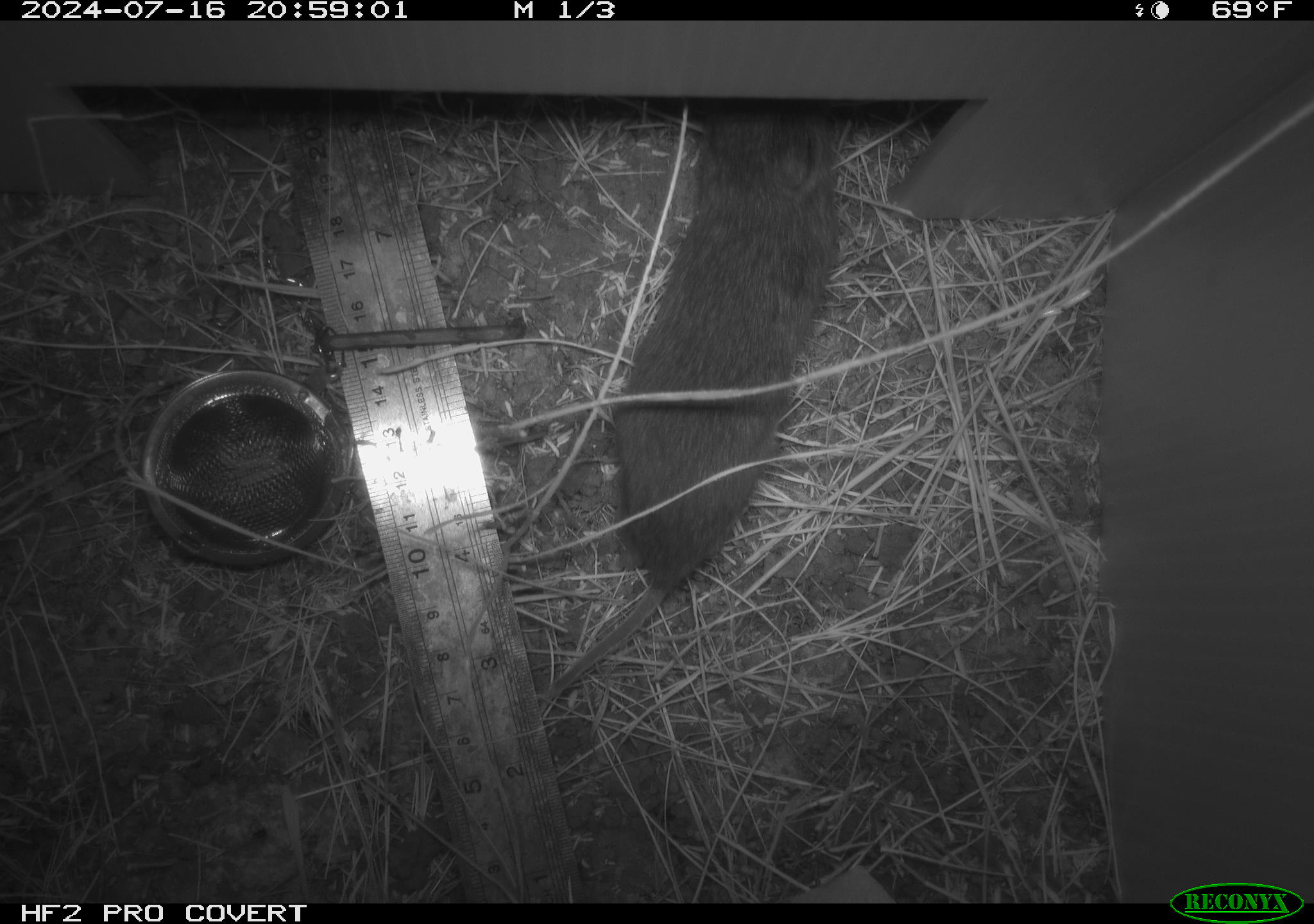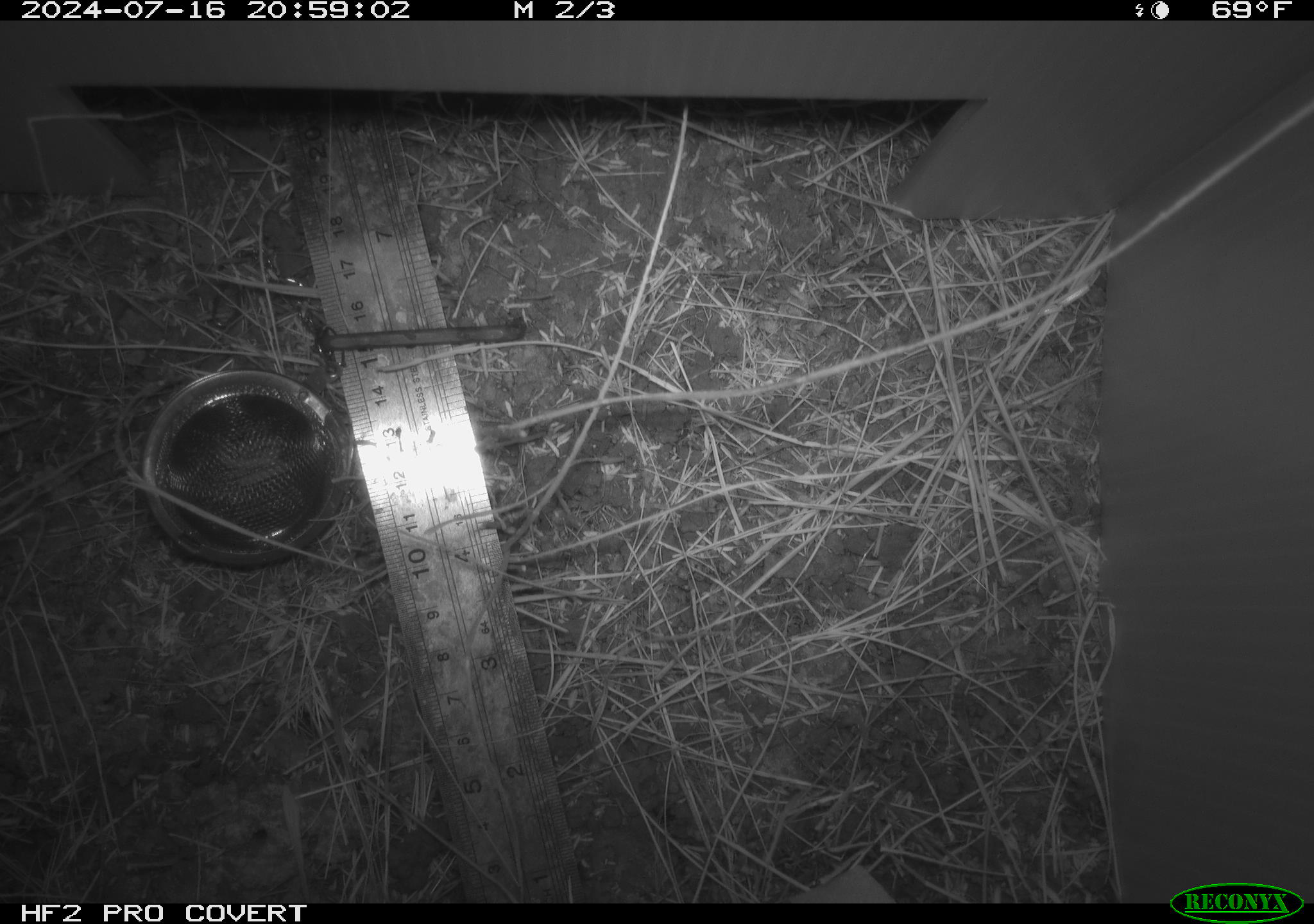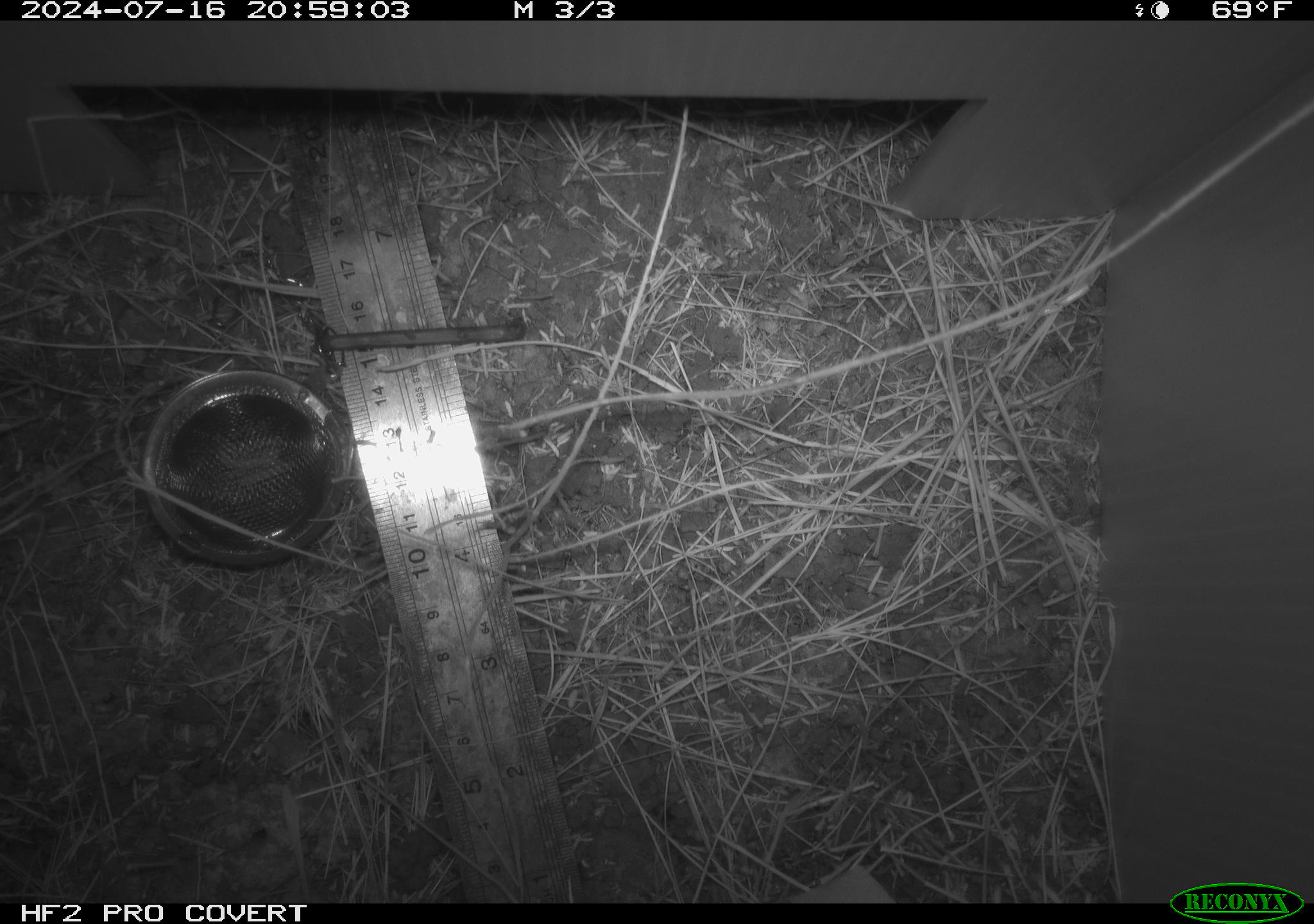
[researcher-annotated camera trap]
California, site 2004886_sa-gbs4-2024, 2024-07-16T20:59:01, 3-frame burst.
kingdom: Animalia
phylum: Chordata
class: Mammalia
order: Rodentia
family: Cricetidae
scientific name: Arvicolinae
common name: voles, lemmings, and muskrats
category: arvicolinae subfamily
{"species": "arvicolinae subfamily (voles, lemmings, and muskrats) (Arvicolinae)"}